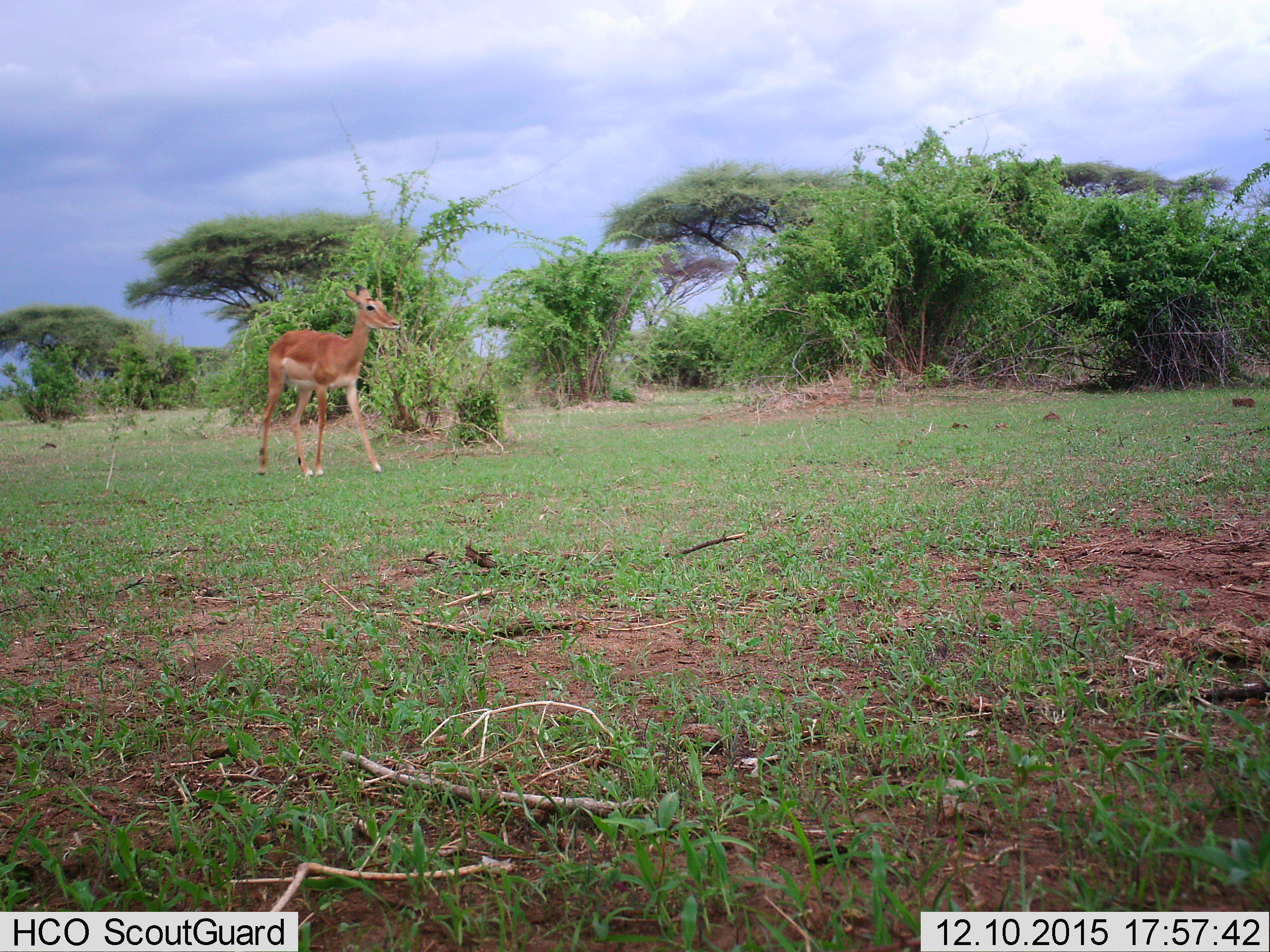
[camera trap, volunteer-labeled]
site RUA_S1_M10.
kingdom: Animalia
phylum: Chordata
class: Mammalia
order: Artiodactyla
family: Bovidae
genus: Aepyceros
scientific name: Aepyceros melampus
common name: impala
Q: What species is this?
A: Impala (Aepyceros melampus).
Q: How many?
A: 1.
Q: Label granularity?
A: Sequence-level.